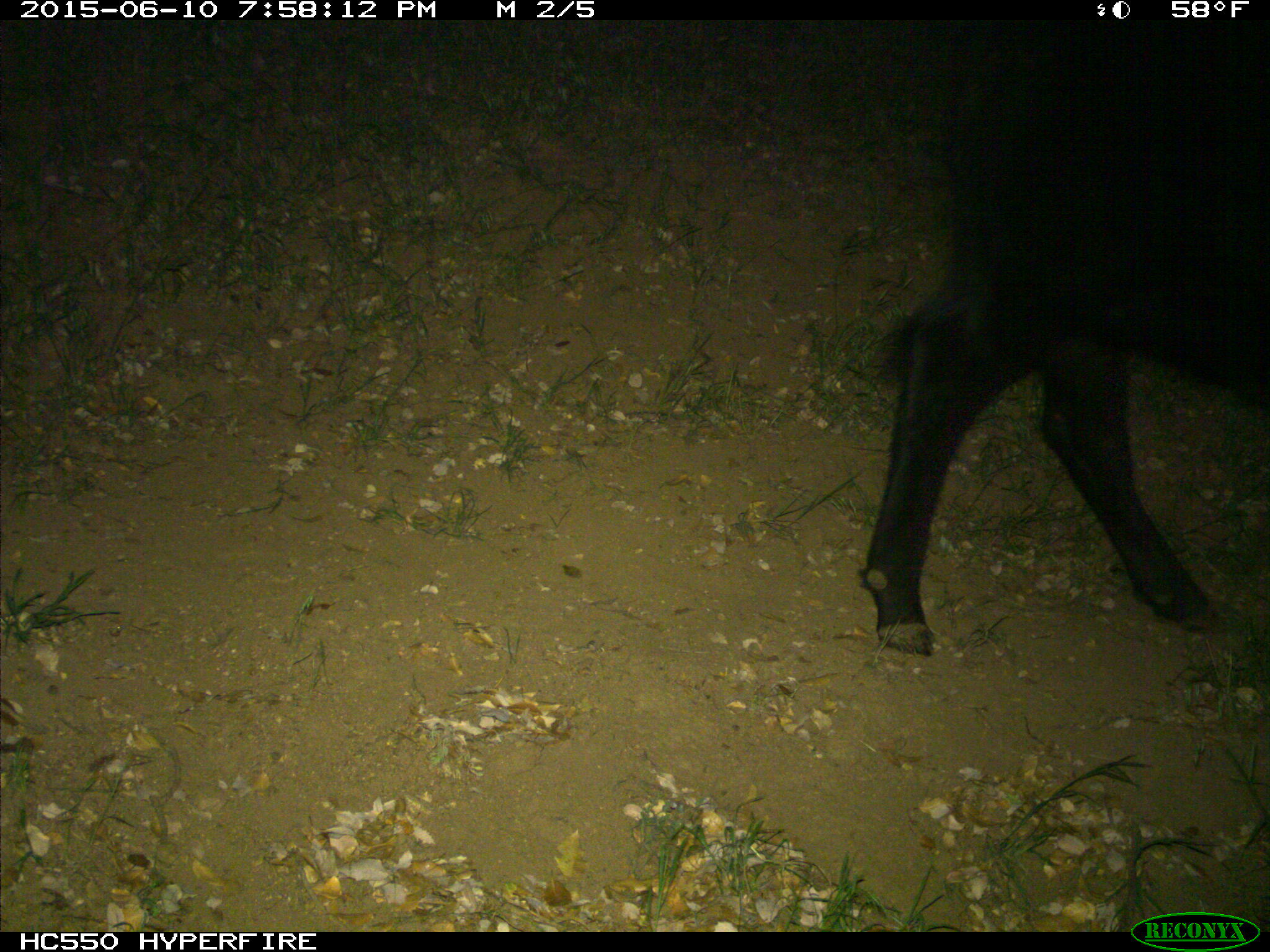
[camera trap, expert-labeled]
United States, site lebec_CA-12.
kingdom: Animalia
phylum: Chordata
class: Mammalia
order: Artiodactyla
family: Bovidae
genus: Bos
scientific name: Bos taurus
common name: domestic cow